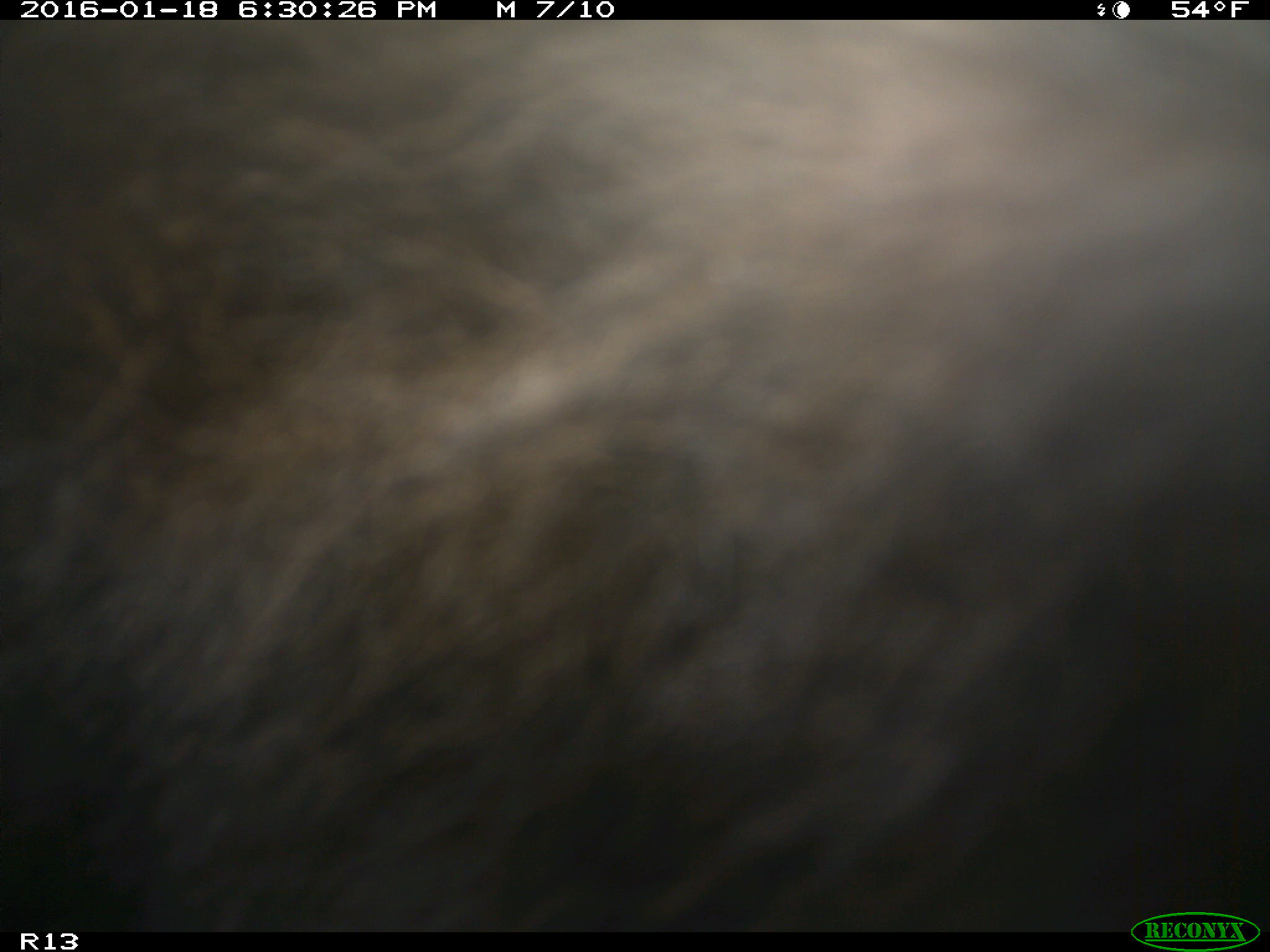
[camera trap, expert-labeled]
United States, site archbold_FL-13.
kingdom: Animalia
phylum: Chordata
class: Mammalia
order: Artiodactyla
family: Bovidae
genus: Bos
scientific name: Bos taurus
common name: domestic cow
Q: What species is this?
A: Bos taurus (domestic cow).